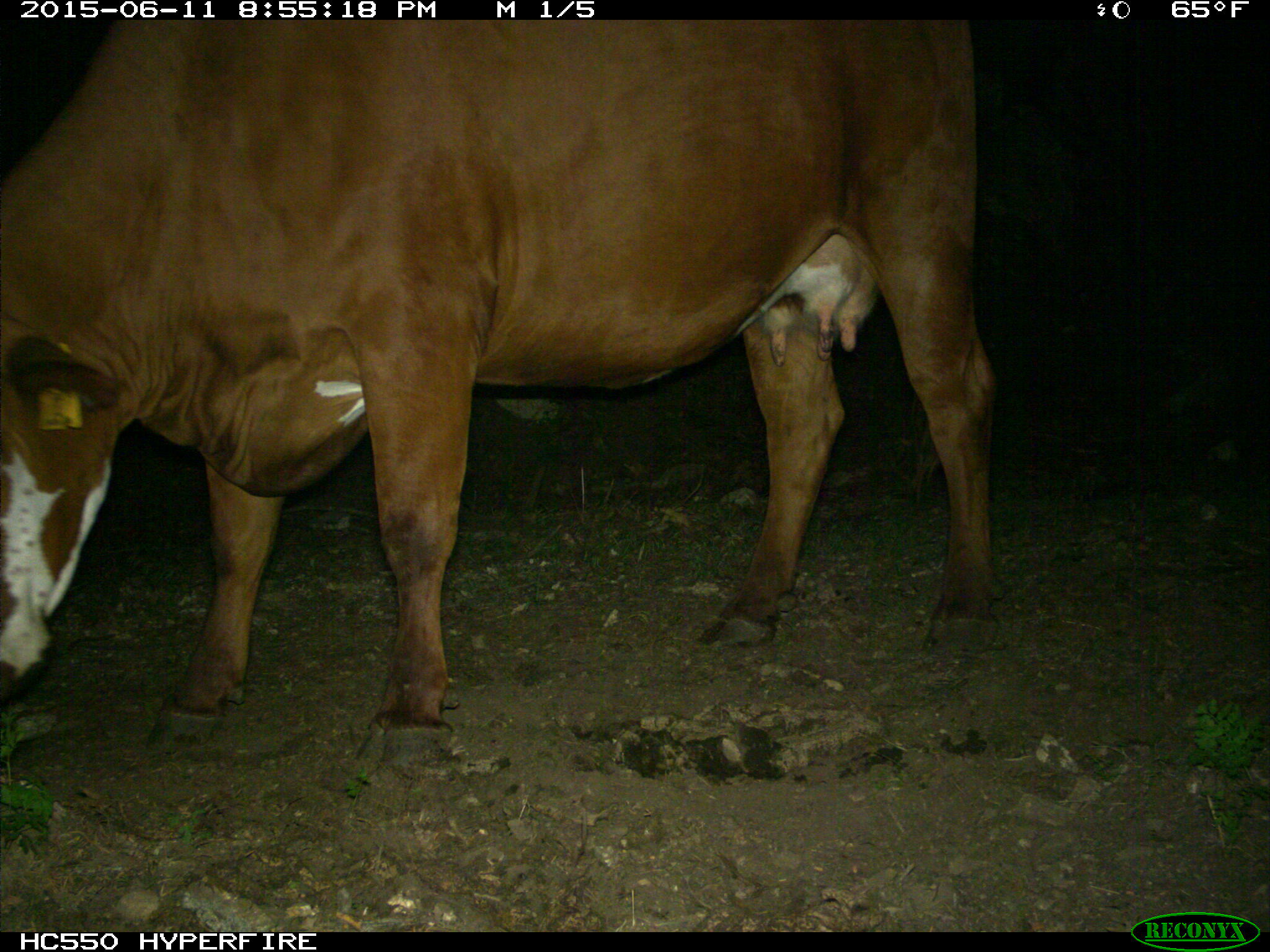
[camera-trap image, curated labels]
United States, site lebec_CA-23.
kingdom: Animalia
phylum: Chordata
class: Mammalia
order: Artiodactyla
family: Bovidae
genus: Bos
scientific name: Bos taurus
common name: domestic cow